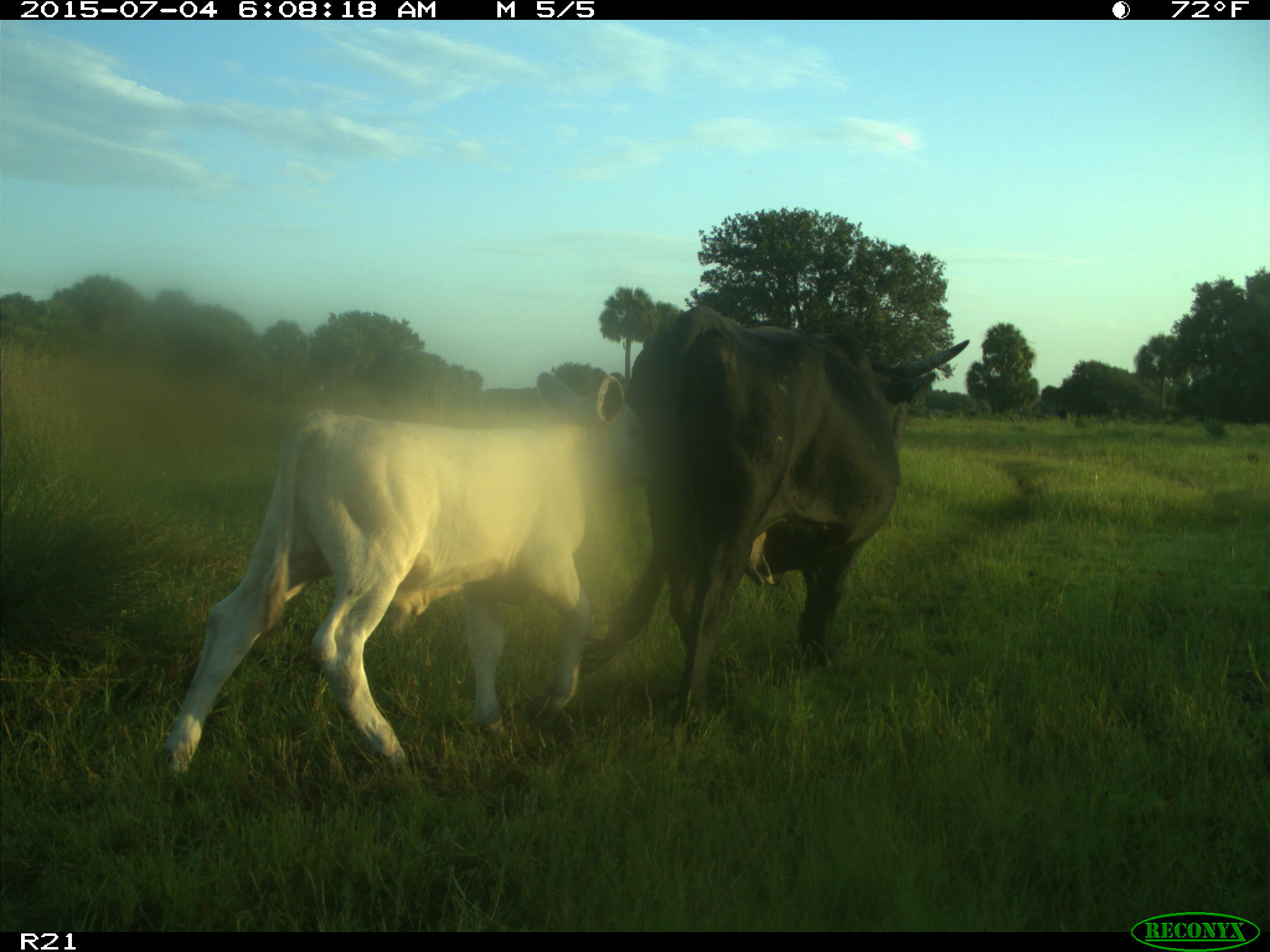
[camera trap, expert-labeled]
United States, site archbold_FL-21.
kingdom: Animalia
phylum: Chordata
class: Mammalia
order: Artiodactyla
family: Bovidae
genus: Bos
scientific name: Bos taurus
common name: domestic cow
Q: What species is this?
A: Bos taurus (domestic cow).